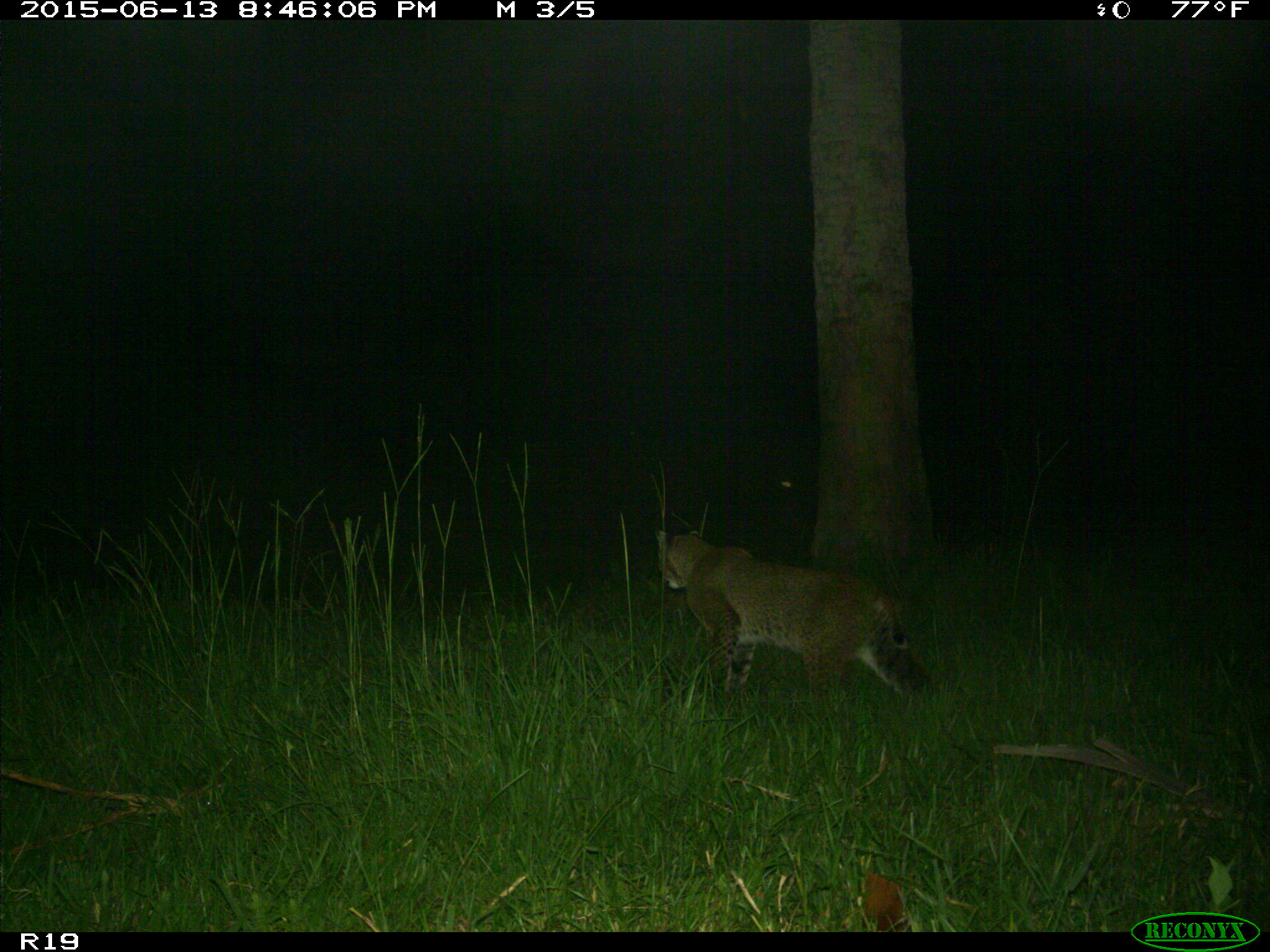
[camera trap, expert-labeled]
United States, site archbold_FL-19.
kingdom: Animalia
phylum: Chordata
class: Mammalia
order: Carnivora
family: Felidae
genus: Lynx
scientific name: Lynx rufus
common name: bobcat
Lynx rufus (bobcat).